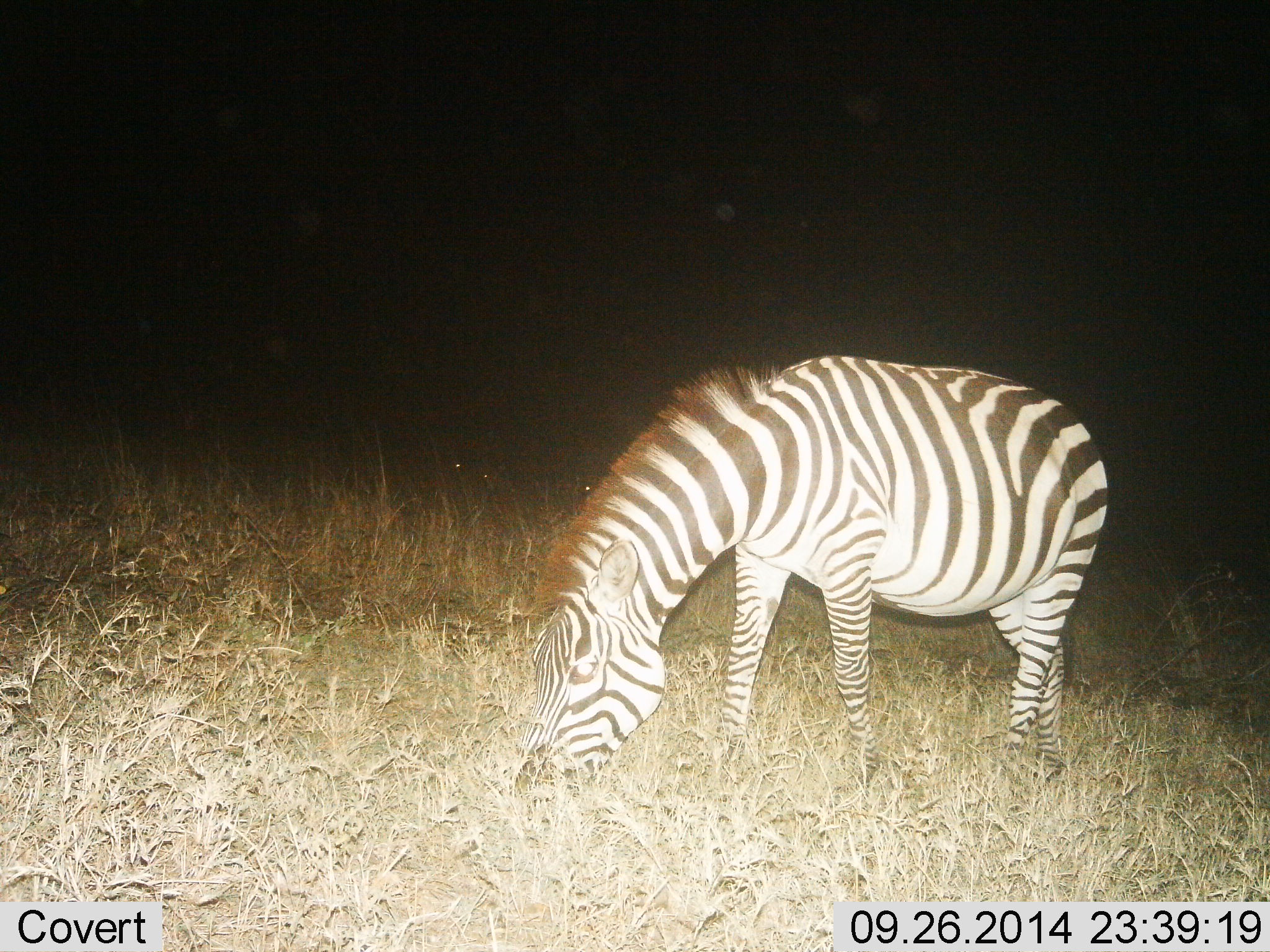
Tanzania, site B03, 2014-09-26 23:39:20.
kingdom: Animalia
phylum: Chordata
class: Mammalia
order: Perissodactyla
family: Equidae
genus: Equus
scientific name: Equus quagga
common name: plains zebra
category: zebra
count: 1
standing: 30%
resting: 0%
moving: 0%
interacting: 0%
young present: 0%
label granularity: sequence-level